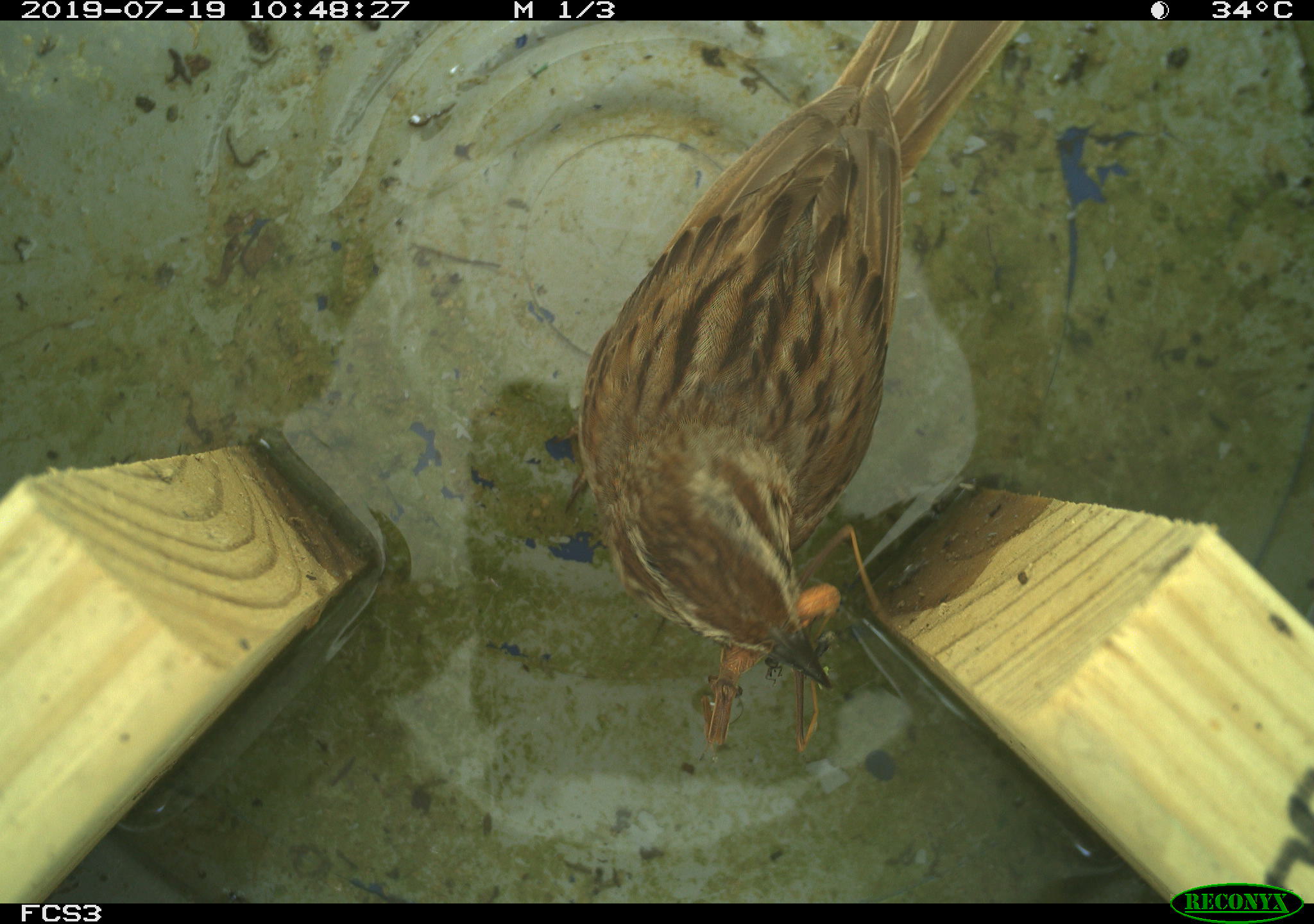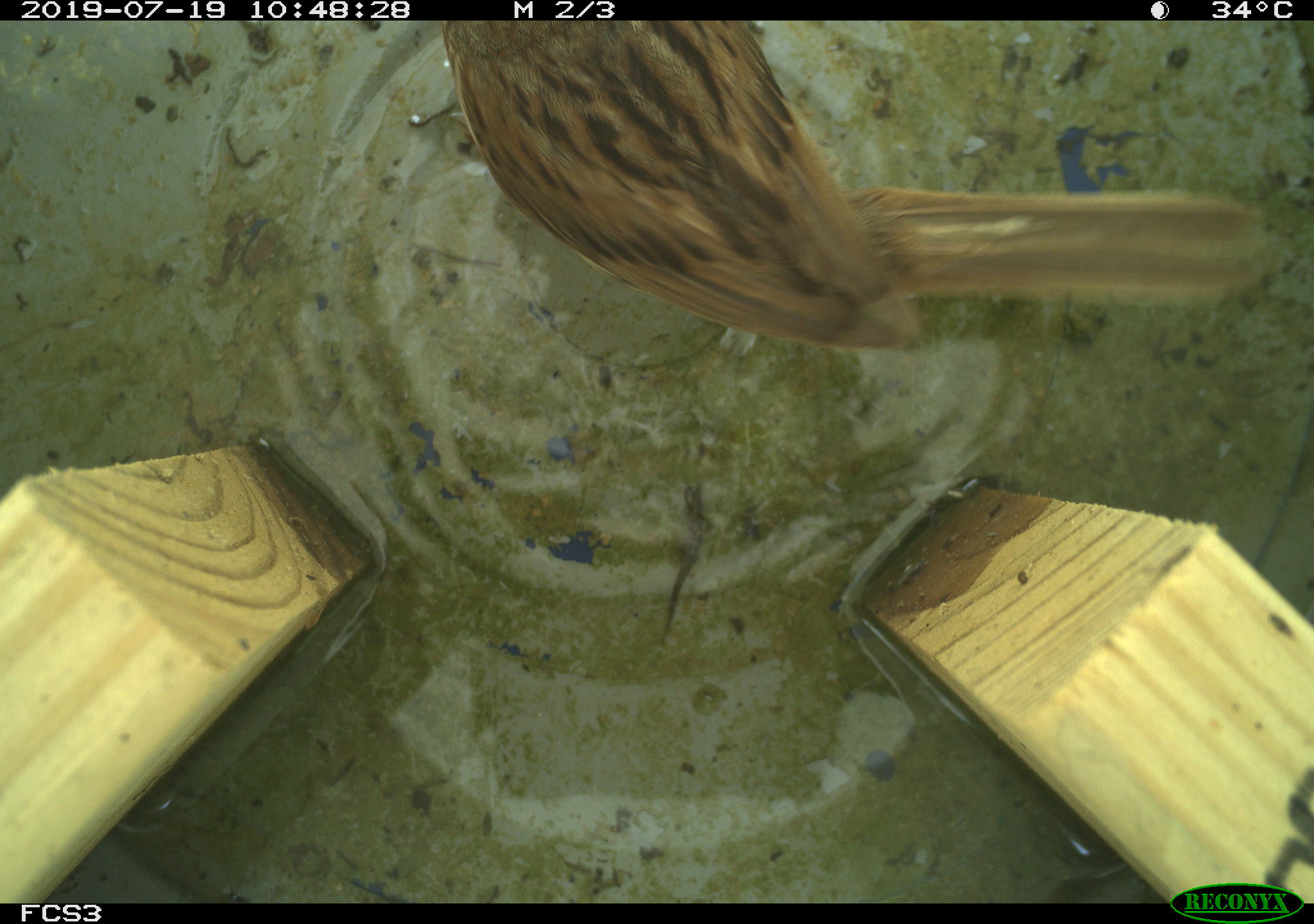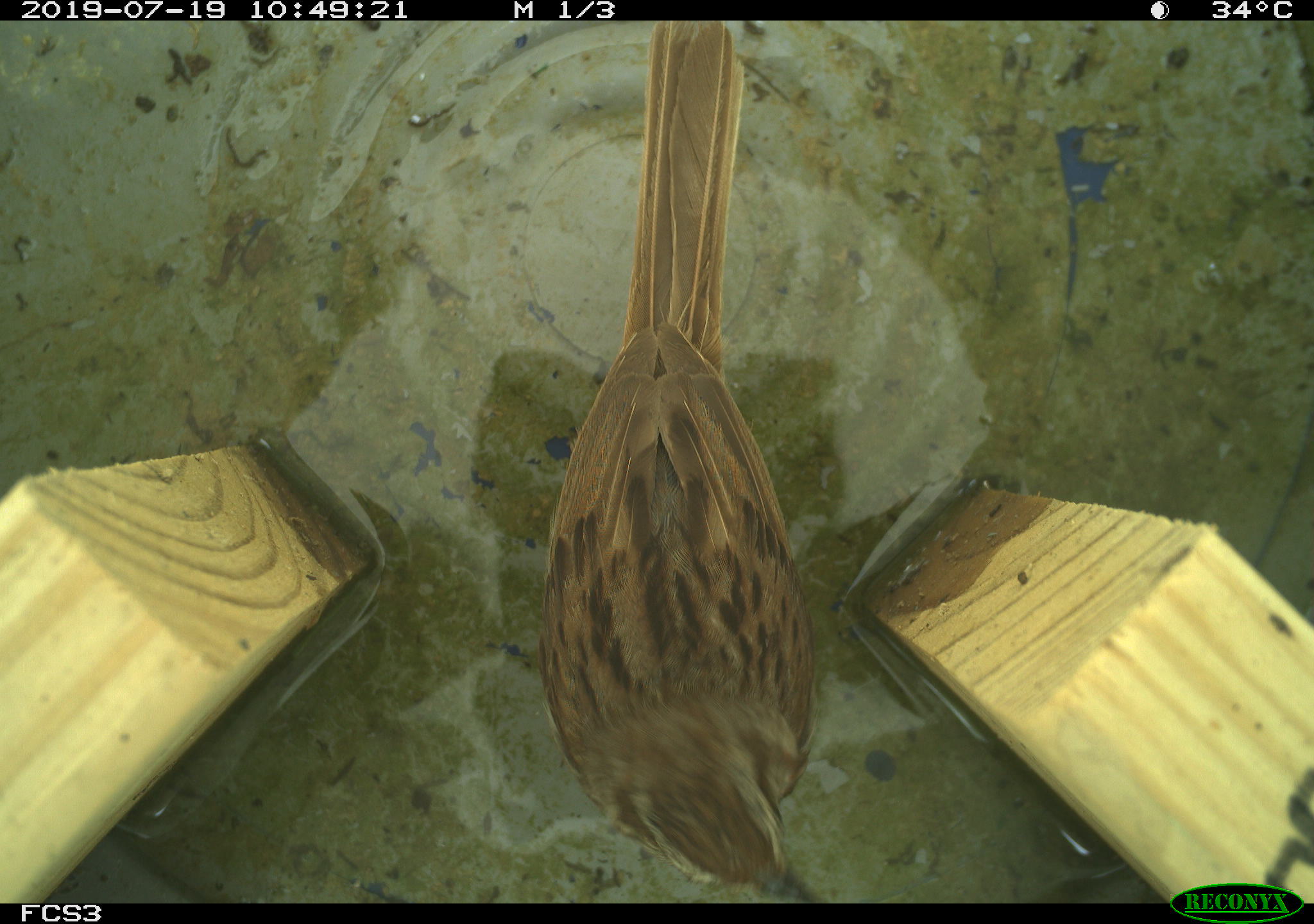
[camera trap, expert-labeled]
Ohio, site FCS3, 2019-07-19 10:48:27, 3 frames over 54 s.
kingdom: Animalia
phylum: Chordata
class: Aves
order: Passeriformes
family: Passerellidae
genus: Melospiza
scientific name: Melospiza melodia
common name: song sparrow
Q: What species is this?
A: Song sparrow (Melospiza melodia).